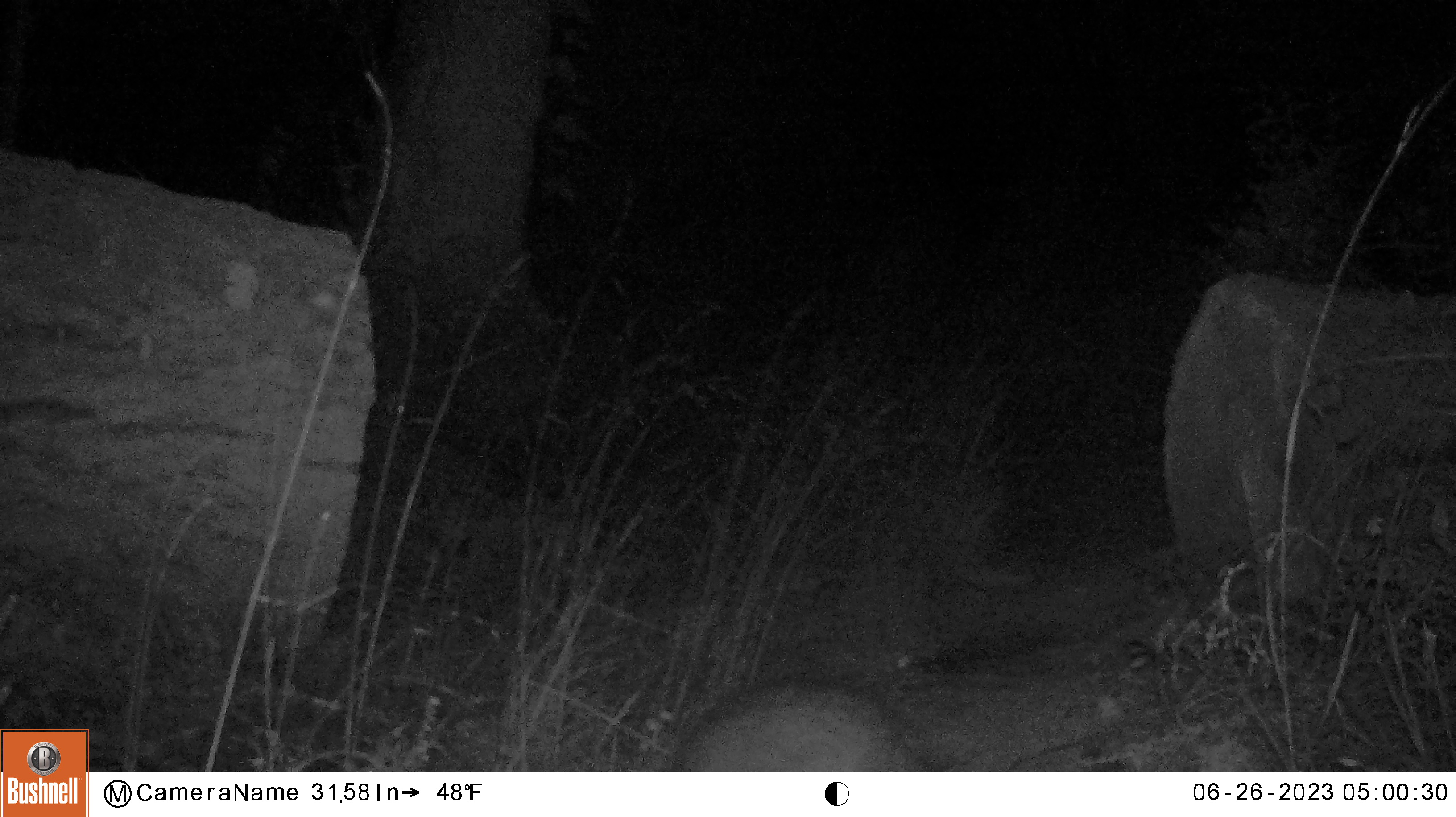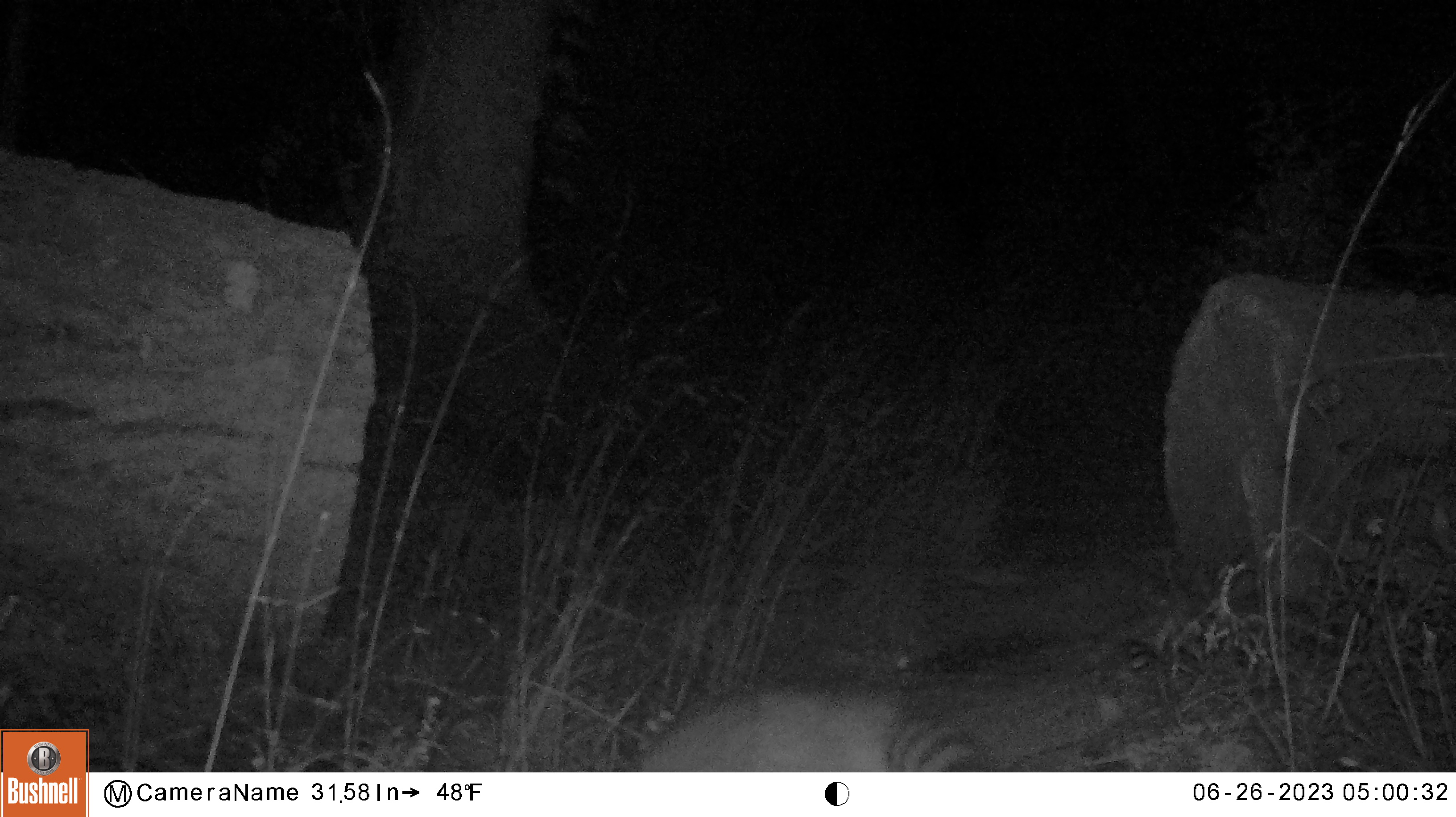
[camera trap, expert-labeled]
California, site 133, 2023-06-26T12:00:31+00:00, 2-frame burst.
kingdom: Animalia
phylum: Chordata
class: Mammalia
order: Carnivora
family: Procyonidae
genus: Procyon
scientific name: Procyon lotor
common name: raccoon